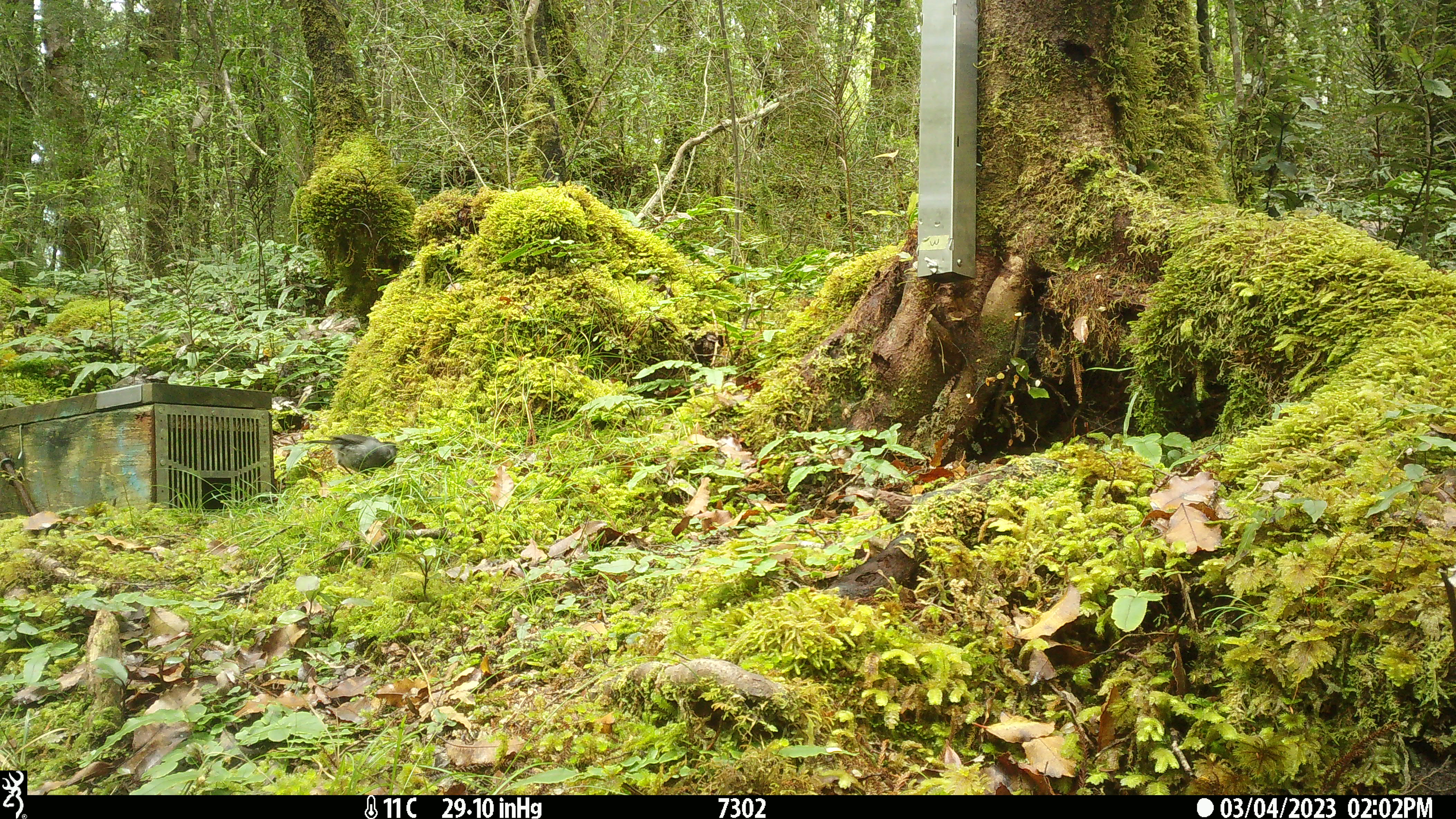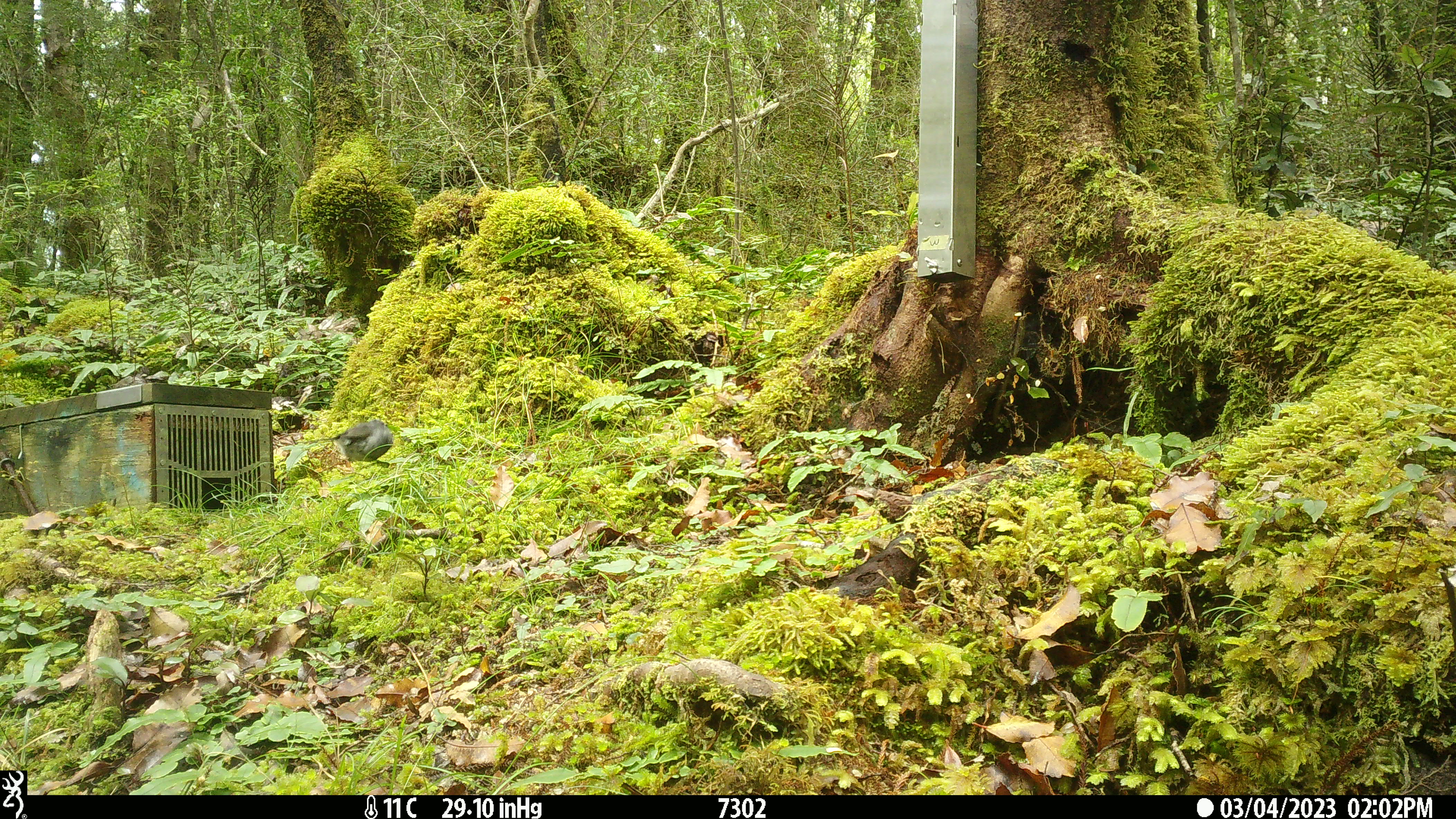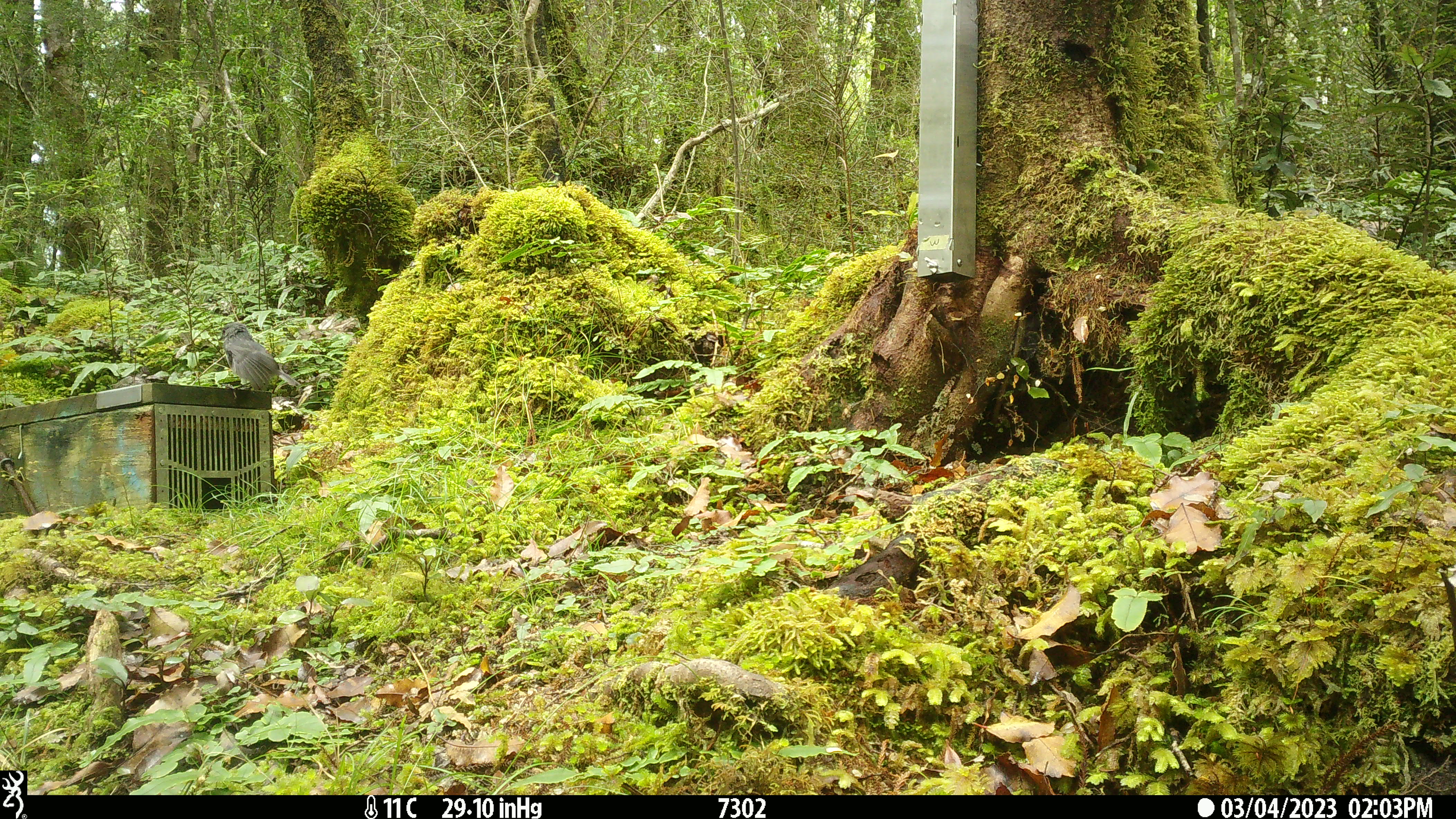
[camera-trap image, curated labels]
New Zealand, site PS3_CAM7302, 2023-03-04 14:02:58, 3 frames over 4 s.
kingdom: Animalia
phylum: Chordata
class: Aves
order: Passeriformes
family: Petroicidae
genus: Petroica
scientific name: Petroica australis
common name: new zealand robin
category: robin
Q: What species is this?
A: Robin (new zealand robin) (Petroica australis).